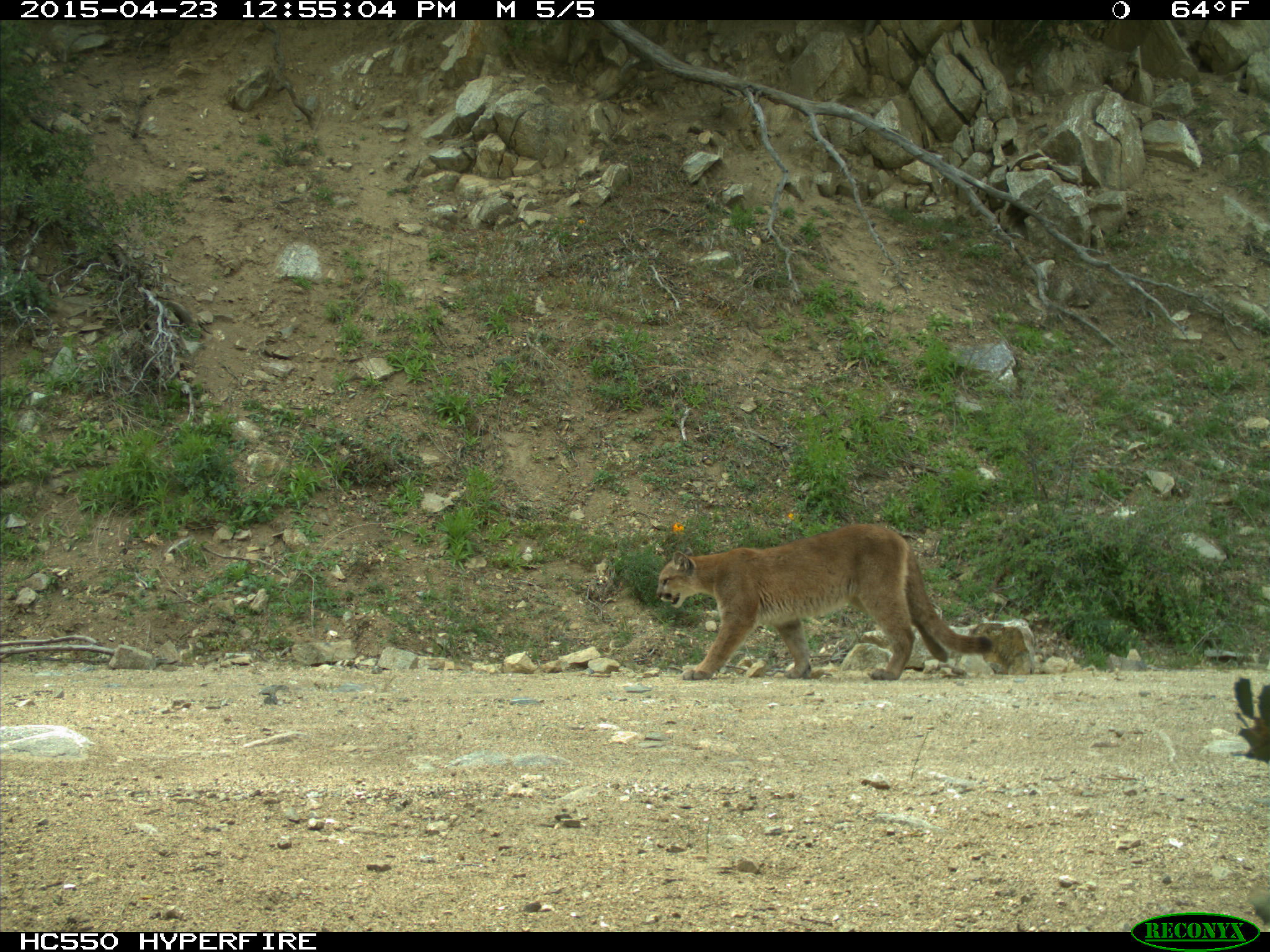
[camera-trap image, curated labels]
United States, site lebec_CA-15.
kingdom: Animalia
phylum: Chordata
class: Mammalia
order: Carnivora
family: Felidae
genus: Puma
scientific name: Puma concolor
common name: mountain lion